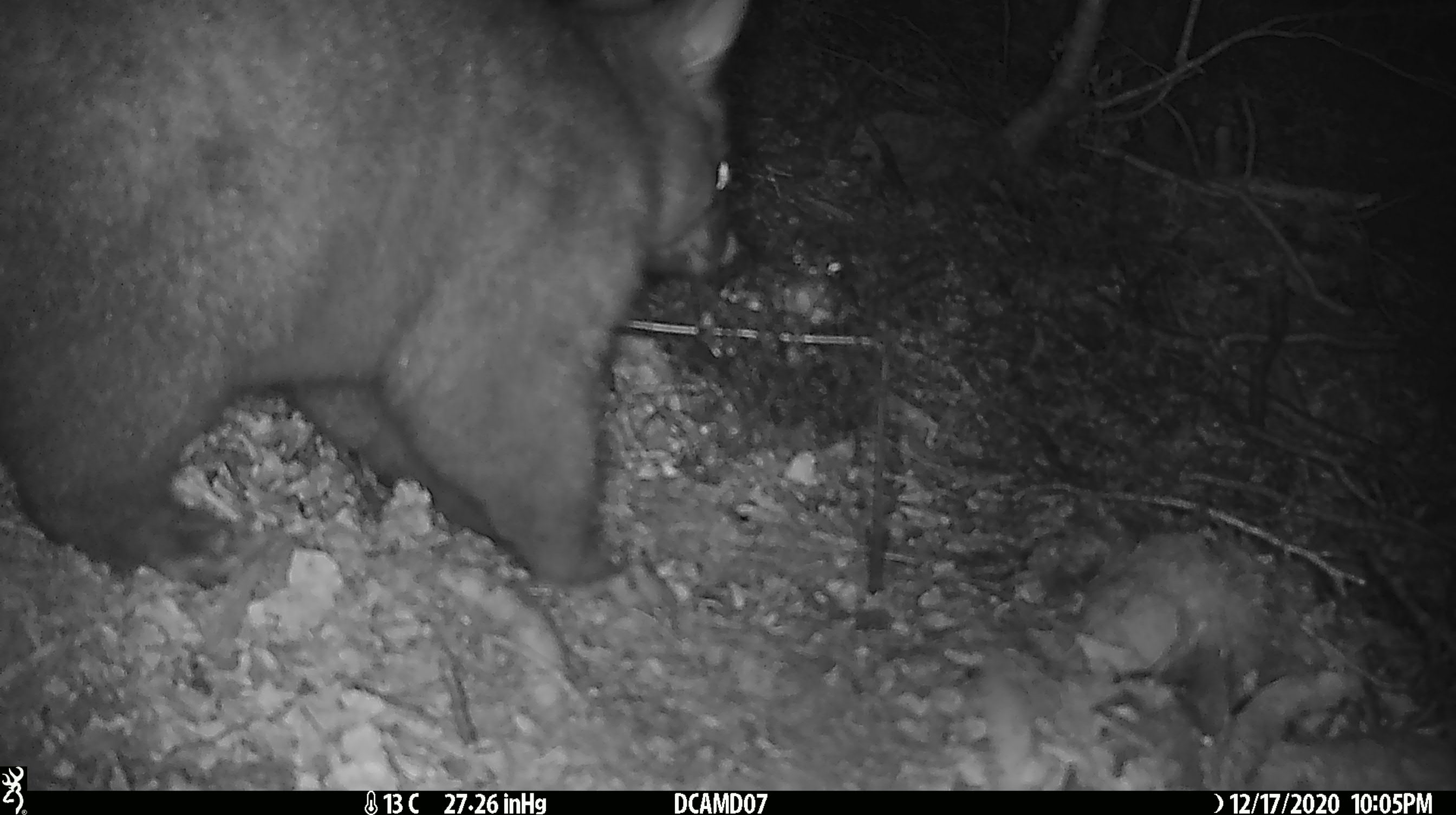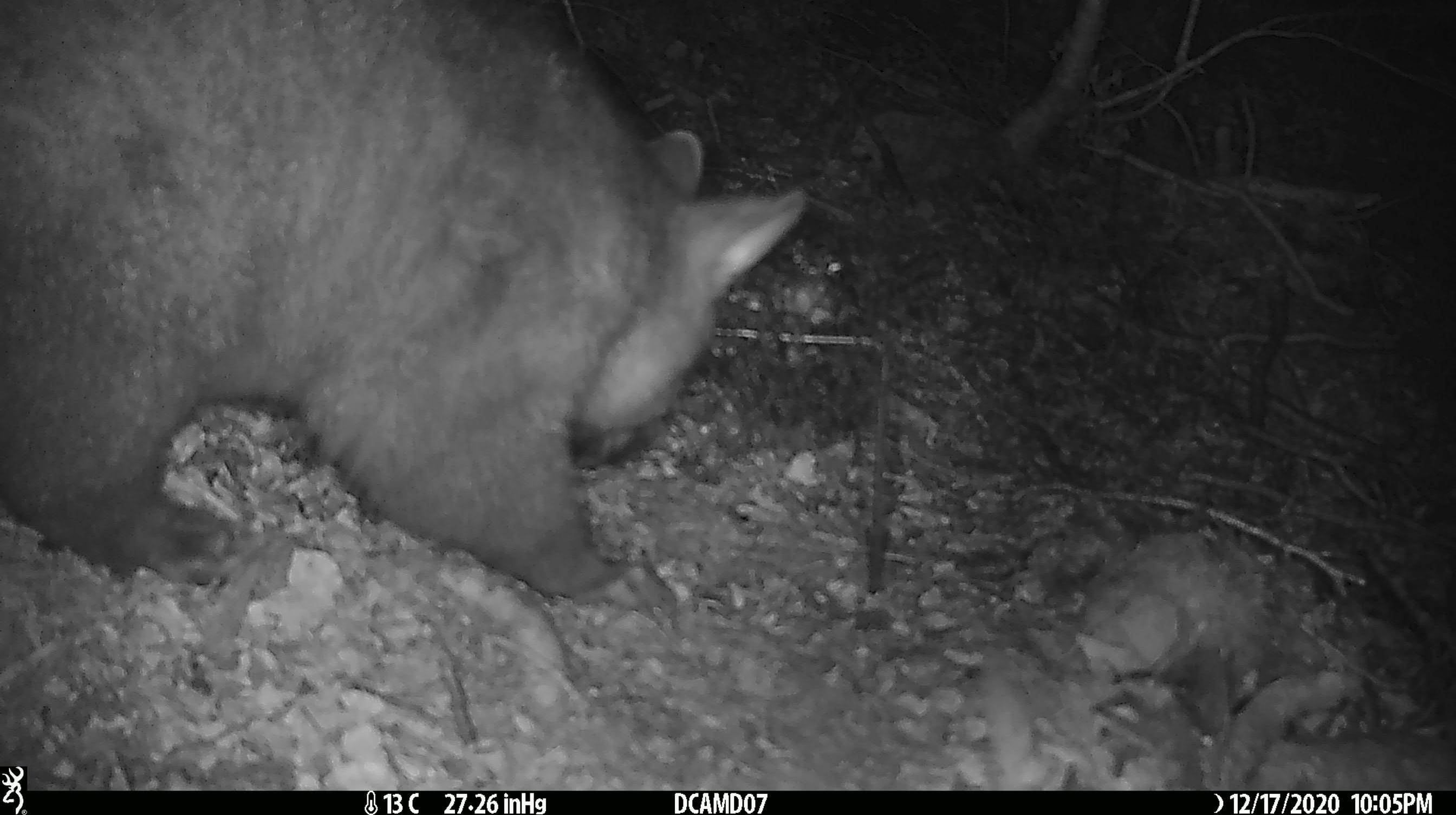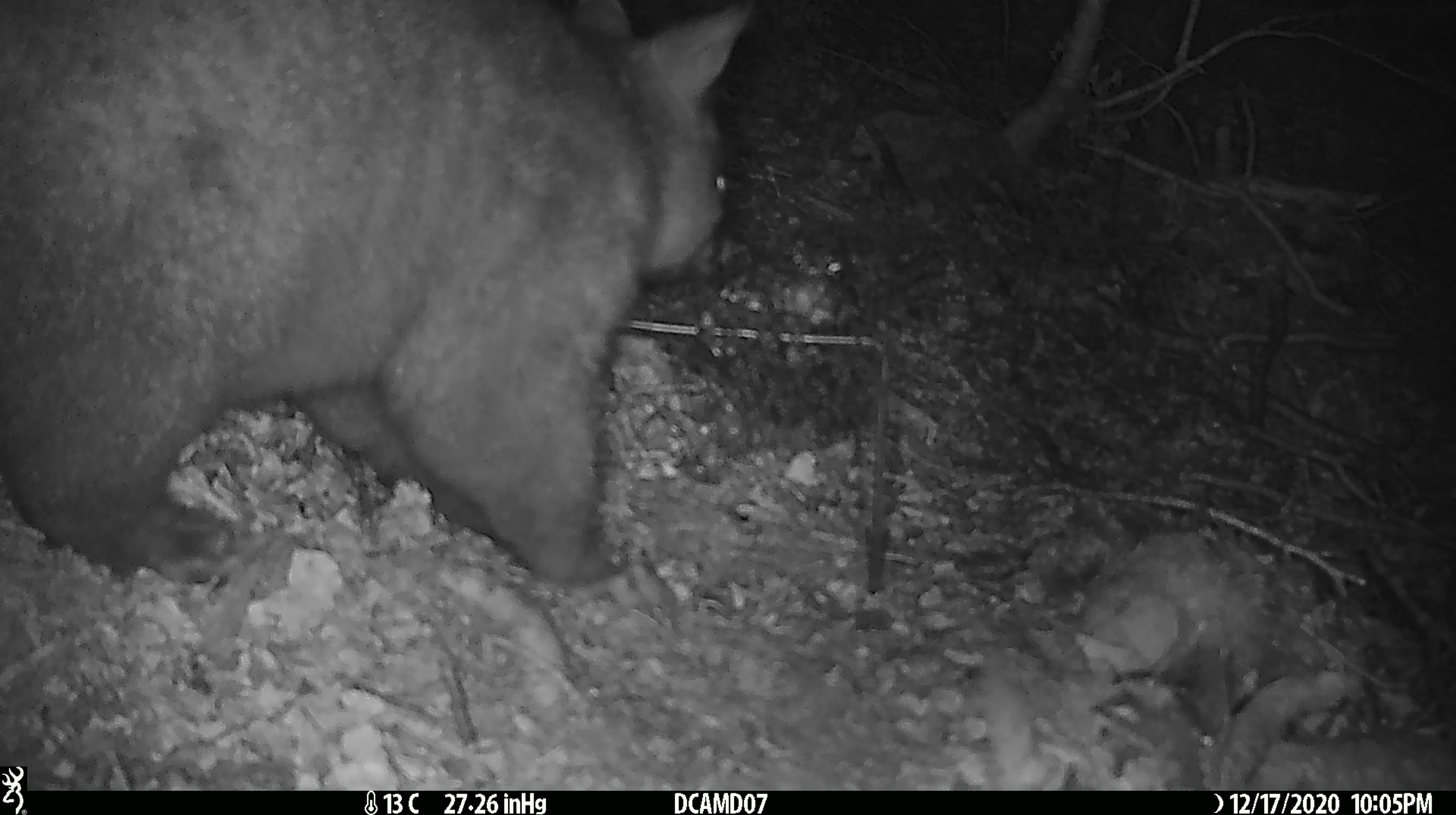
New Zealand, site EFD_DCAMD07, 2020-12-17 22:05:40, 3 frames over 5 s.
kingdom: Animalia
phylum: Chordata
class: Mammalia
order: Diprotodontia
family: Phalangeridae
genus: Trichosurus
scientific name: Trichosurus vulpecula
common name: common brushtail possum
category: possum